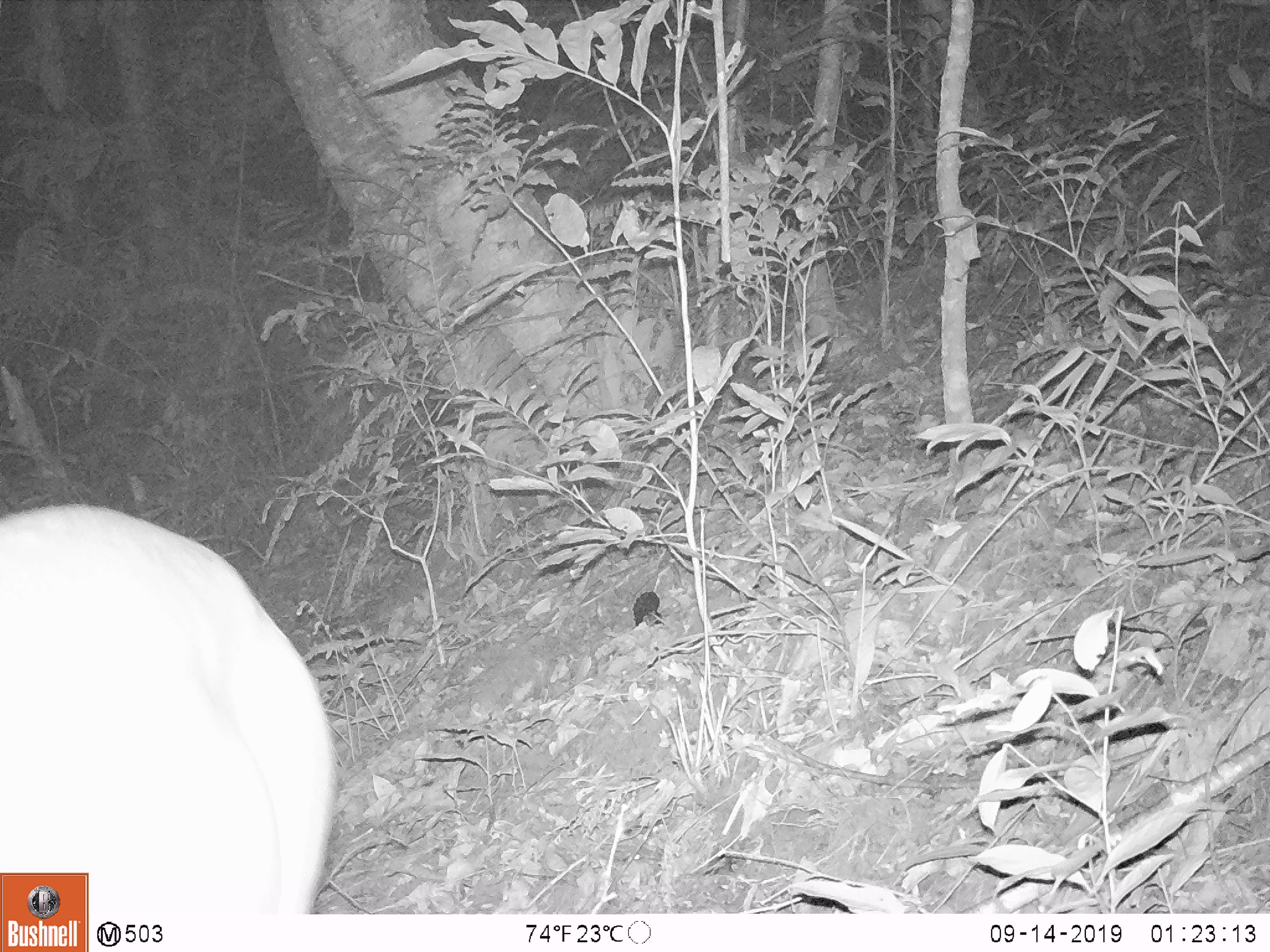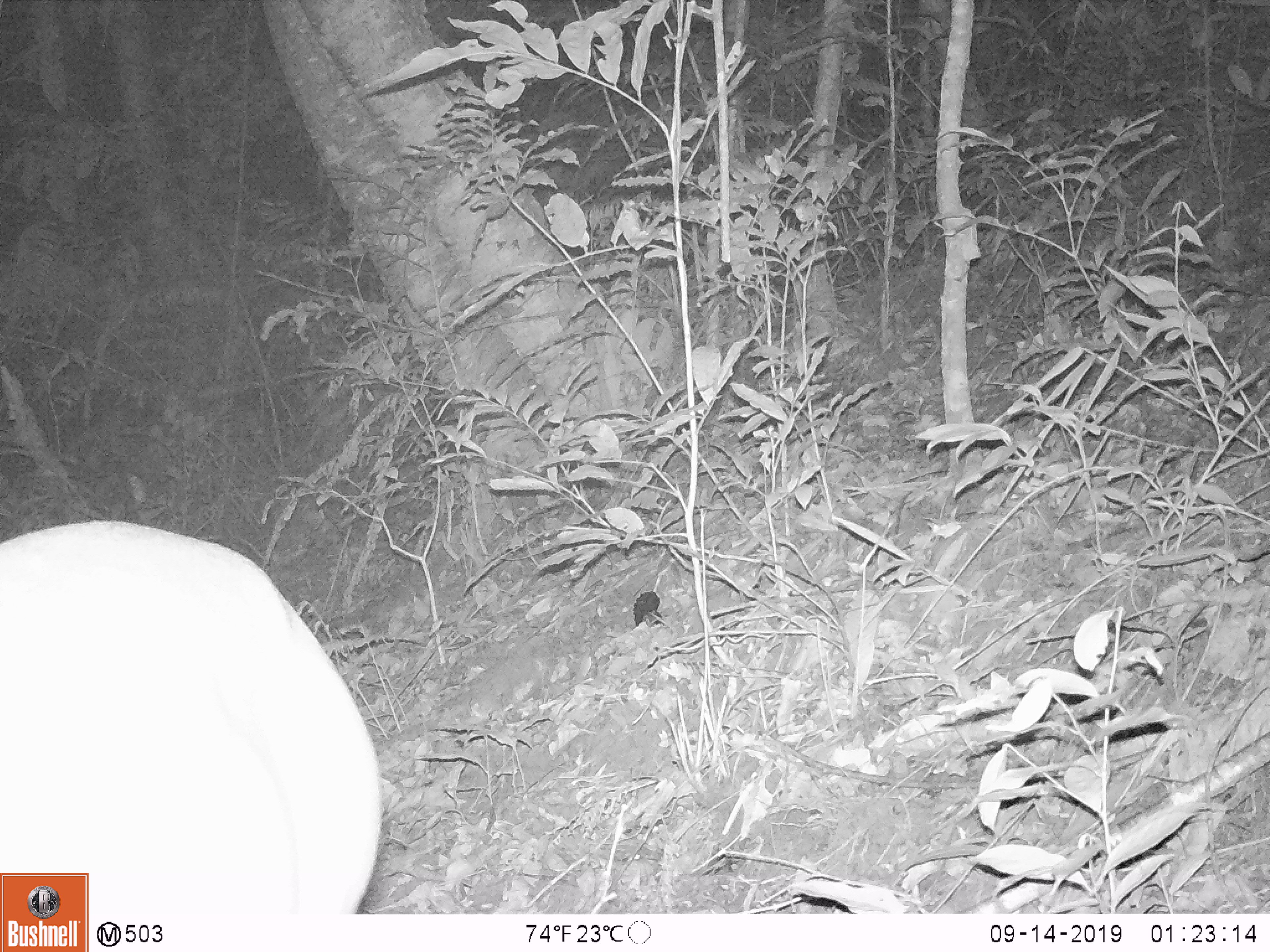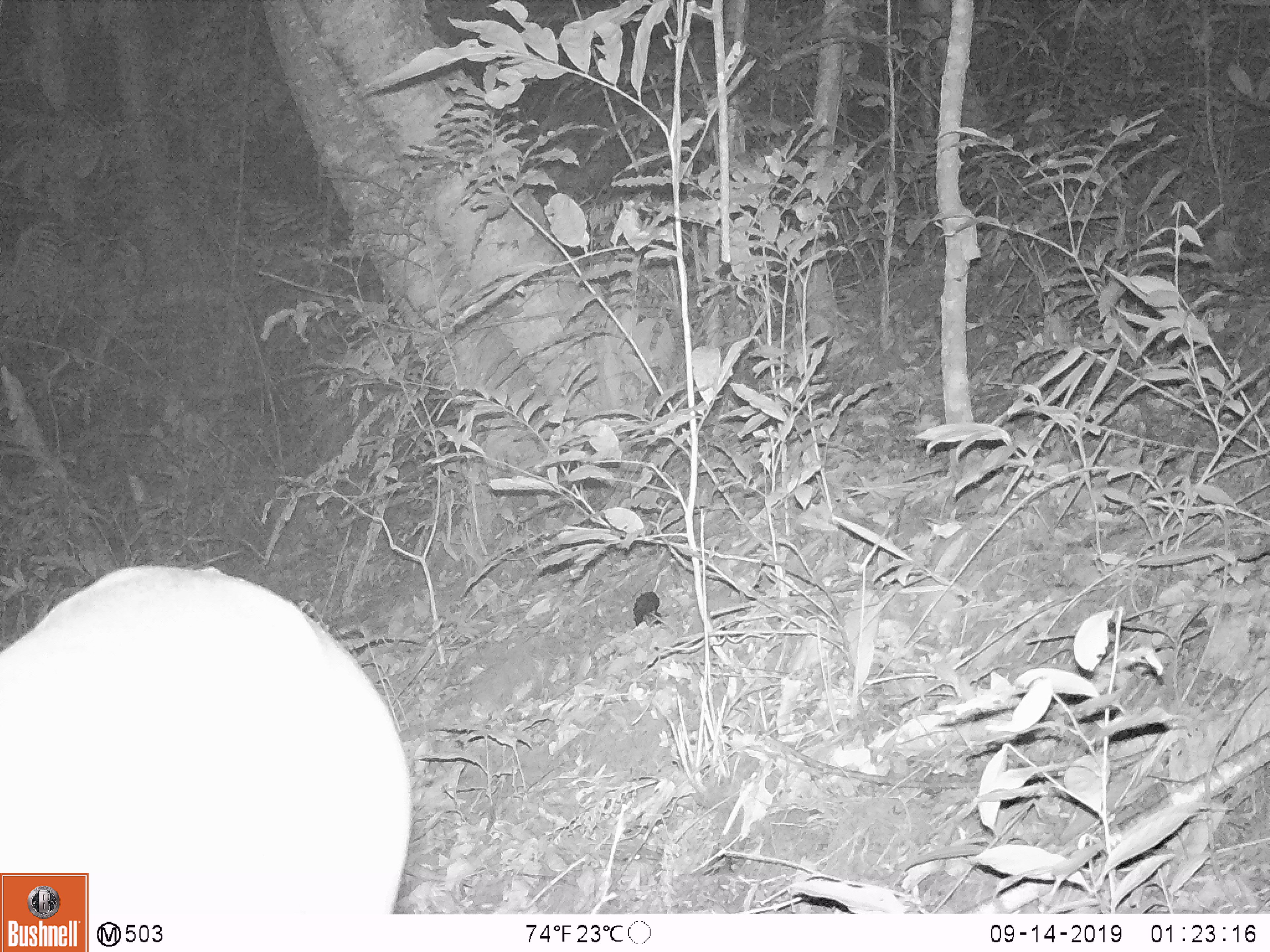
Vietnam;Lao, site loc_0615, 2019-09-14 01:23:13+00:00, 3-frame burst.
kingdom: Animalia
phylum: Chordata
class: Mammalia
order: Artiodactyla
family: Cervidae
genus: Muntiacus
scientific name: Muntiacus muntjak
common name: red muntjac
Red muntjac (Muntiacus muntjak). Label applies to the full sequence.